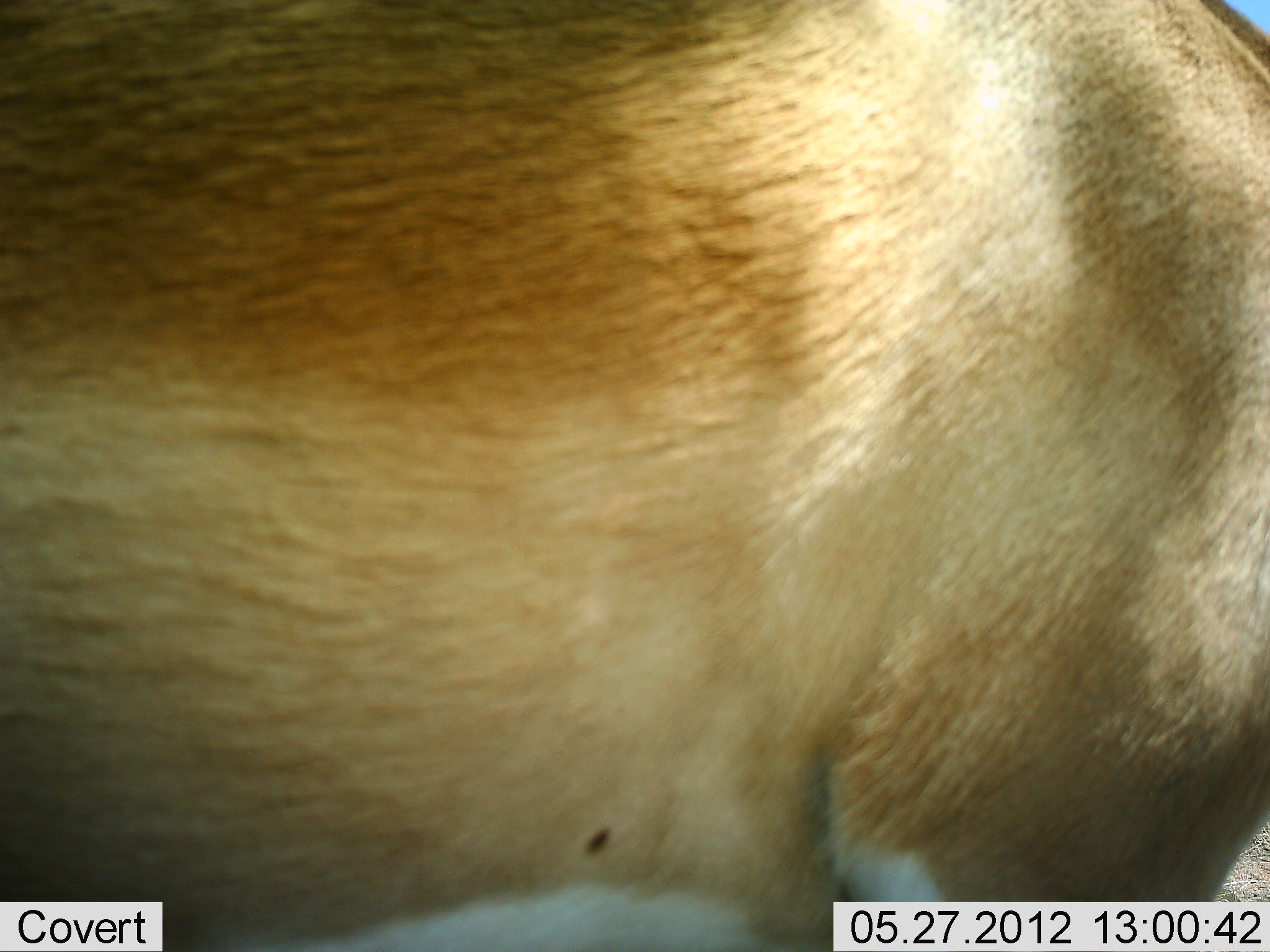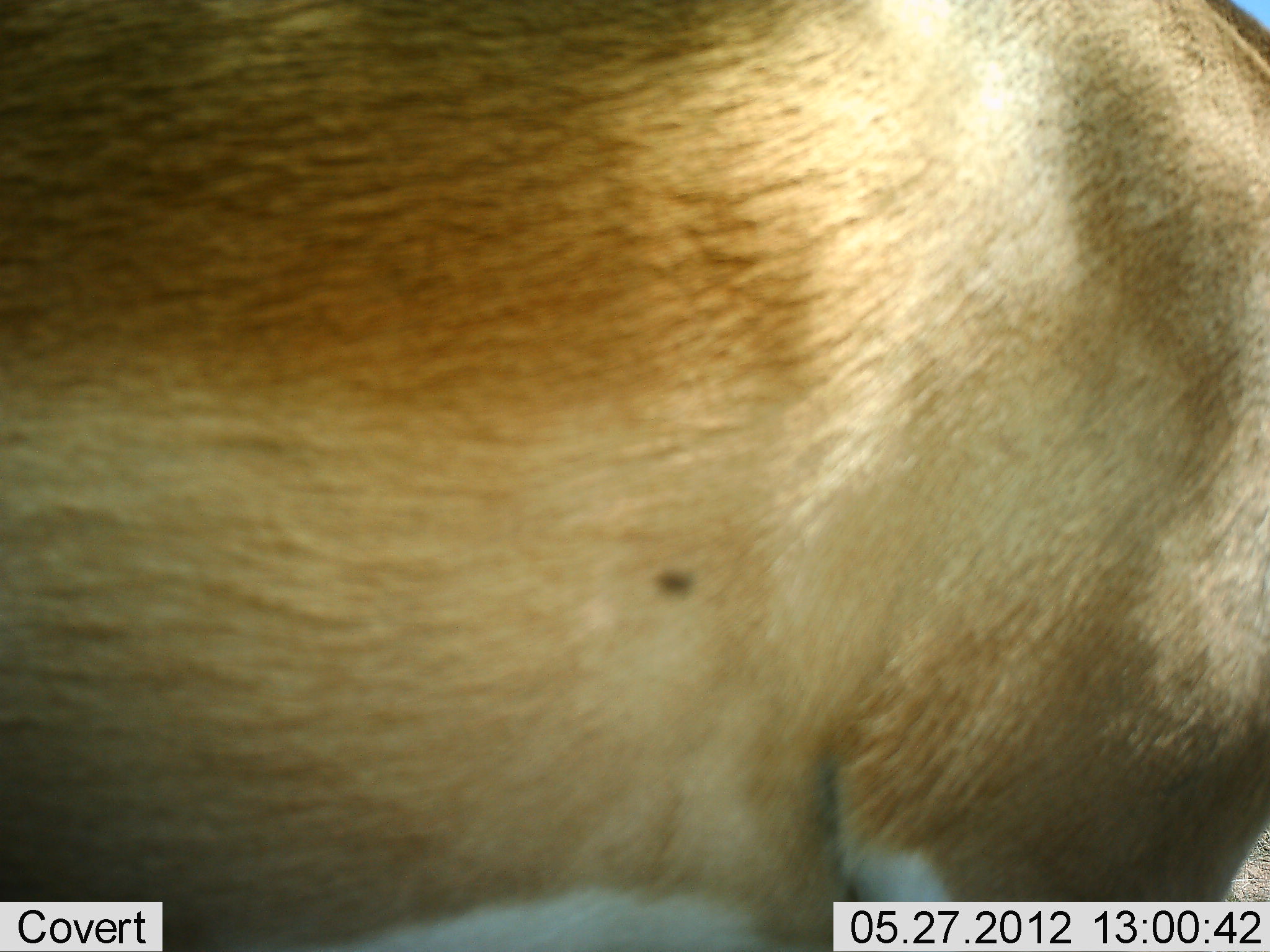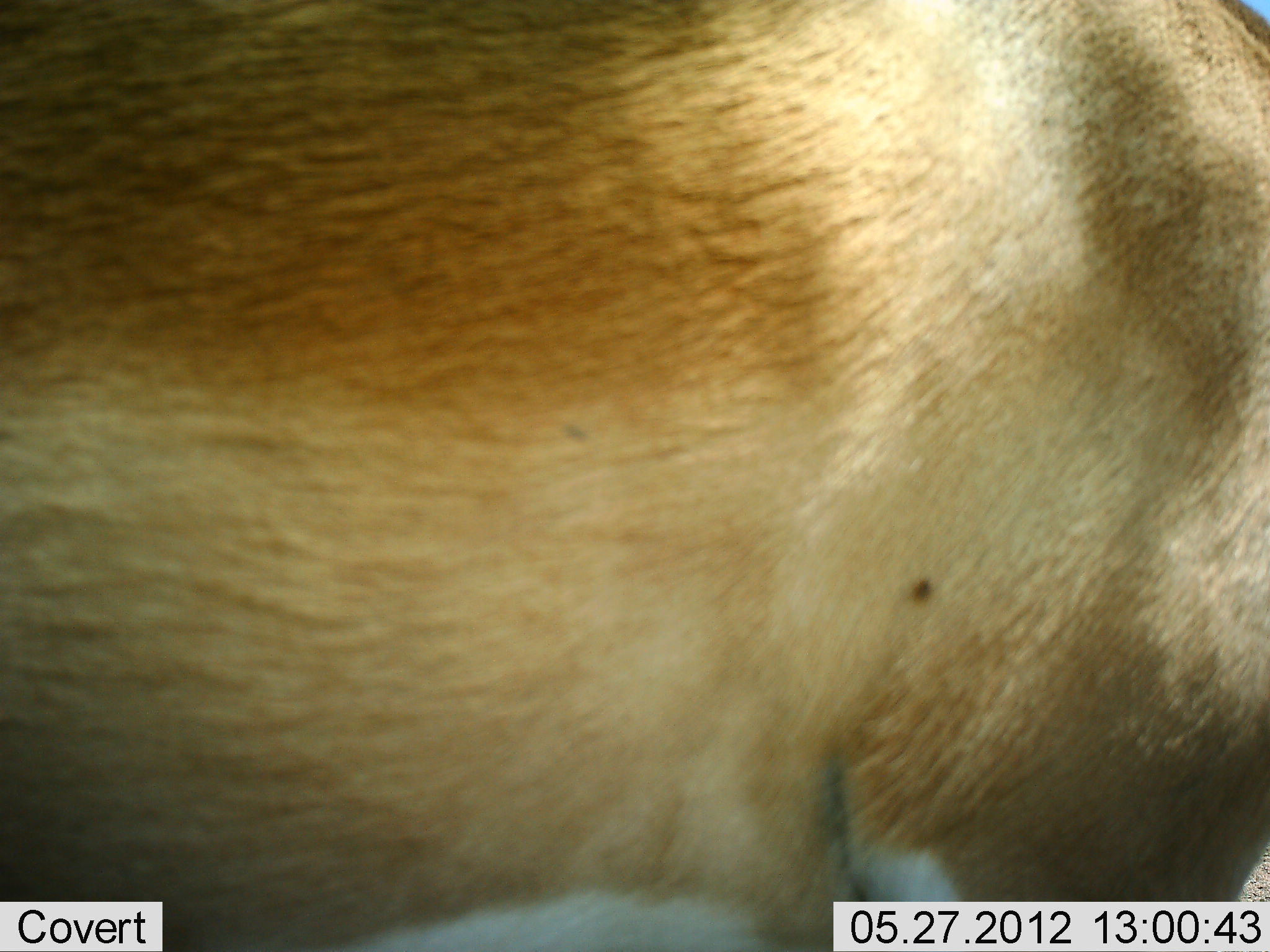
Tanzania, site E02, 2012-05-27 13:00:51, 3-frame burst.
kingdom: Animalia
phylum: Chordata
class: Mammalia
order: Artiodactyla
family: Bovidae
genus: Nanger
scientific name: Nanger granti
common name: grant's gazelle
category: gazellegrants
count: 1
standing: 88%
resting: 0%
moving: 12%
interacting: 0%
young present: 0%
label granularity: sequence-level